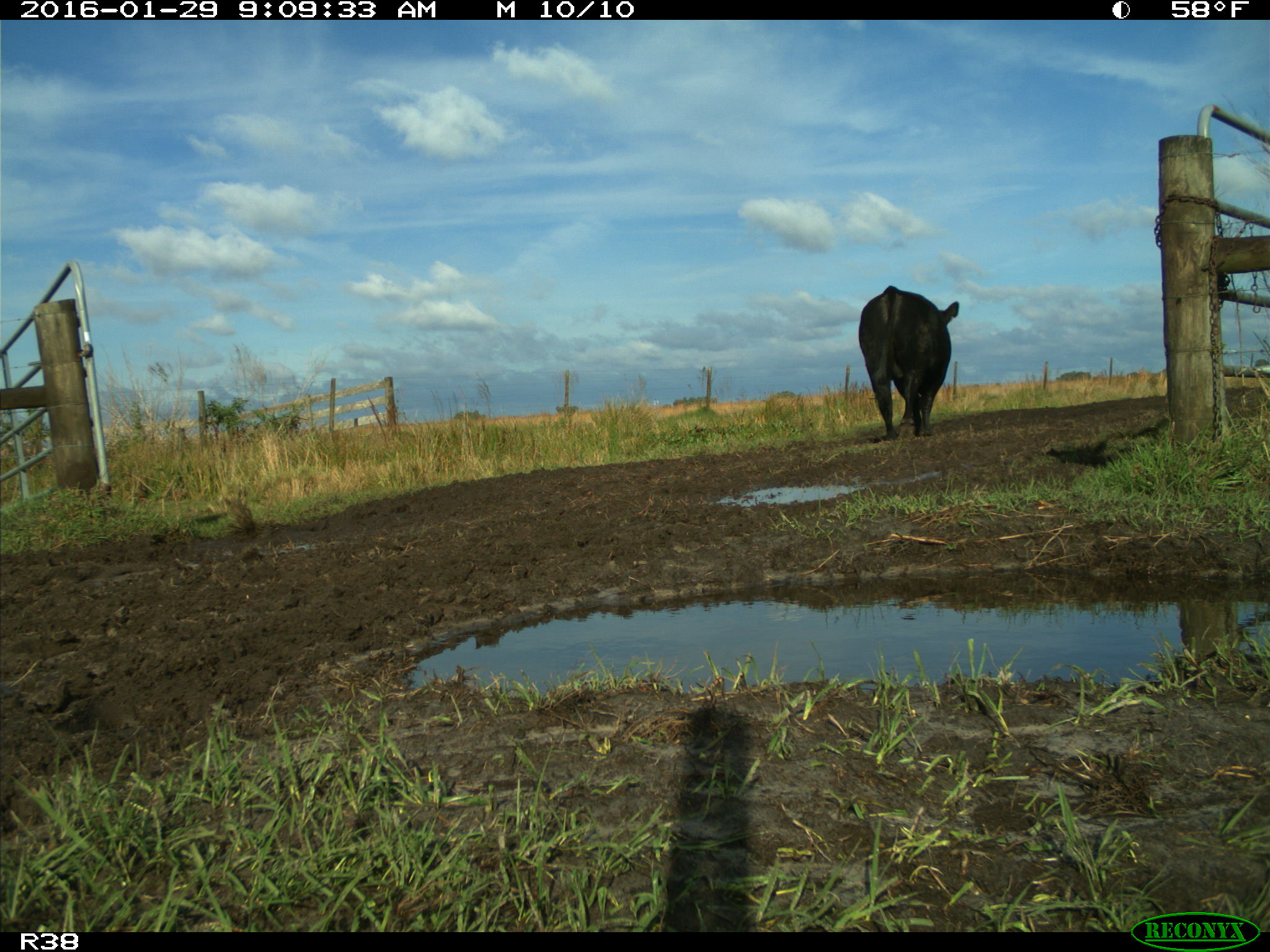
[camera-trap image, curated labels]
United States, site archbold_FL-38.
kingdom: Animalia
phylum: Chordata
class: Mammalia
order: Artiodactyla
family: Bovidae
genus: Bos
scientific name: Bos taurus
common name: domestic cow